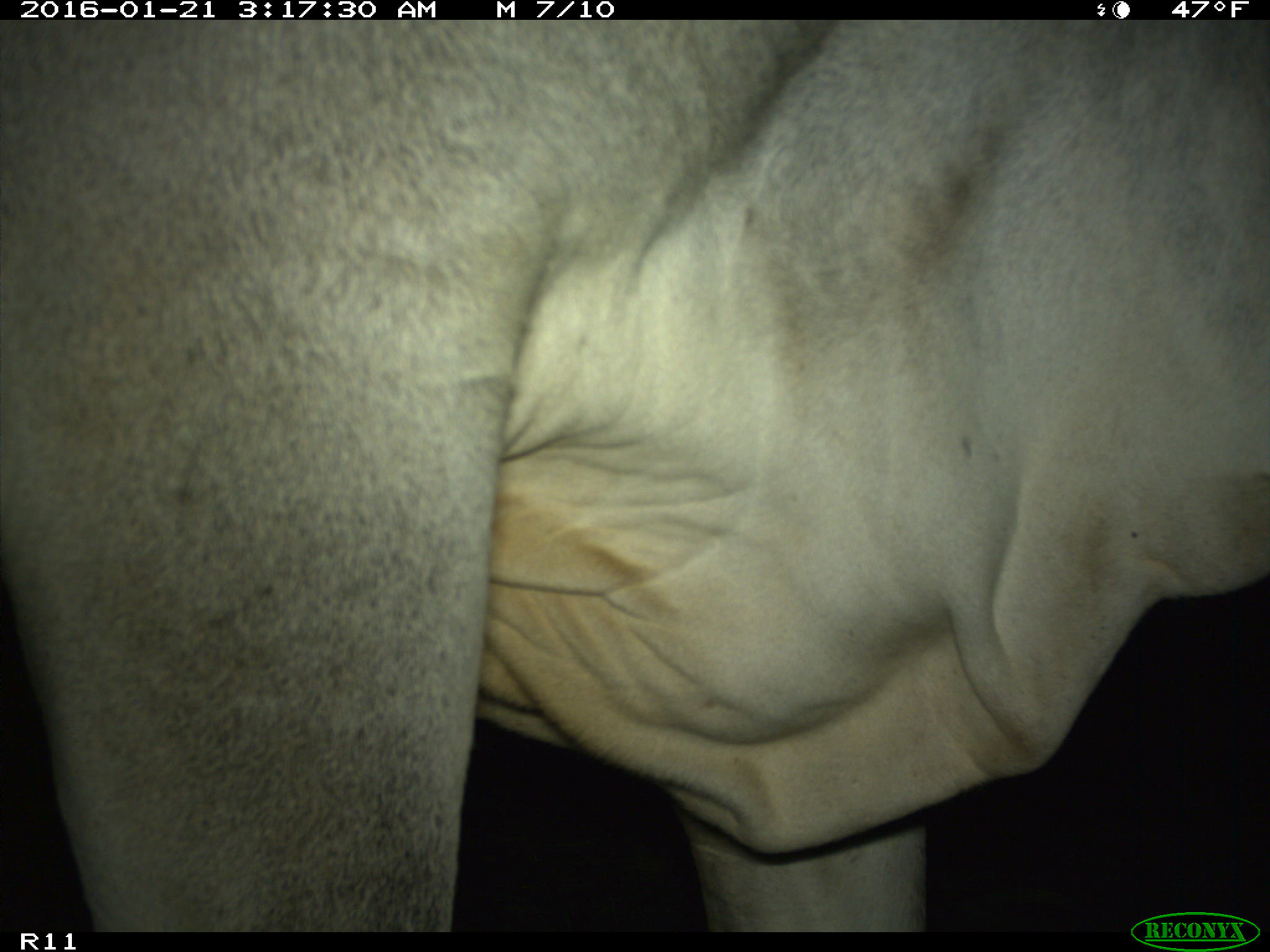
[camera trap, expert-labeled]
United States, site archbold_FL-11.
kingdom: Animalia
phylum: Chordata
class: Mammalia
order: Artiodactyla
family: Bovidae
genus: Bos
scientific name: Bos taurus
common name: domestic cow